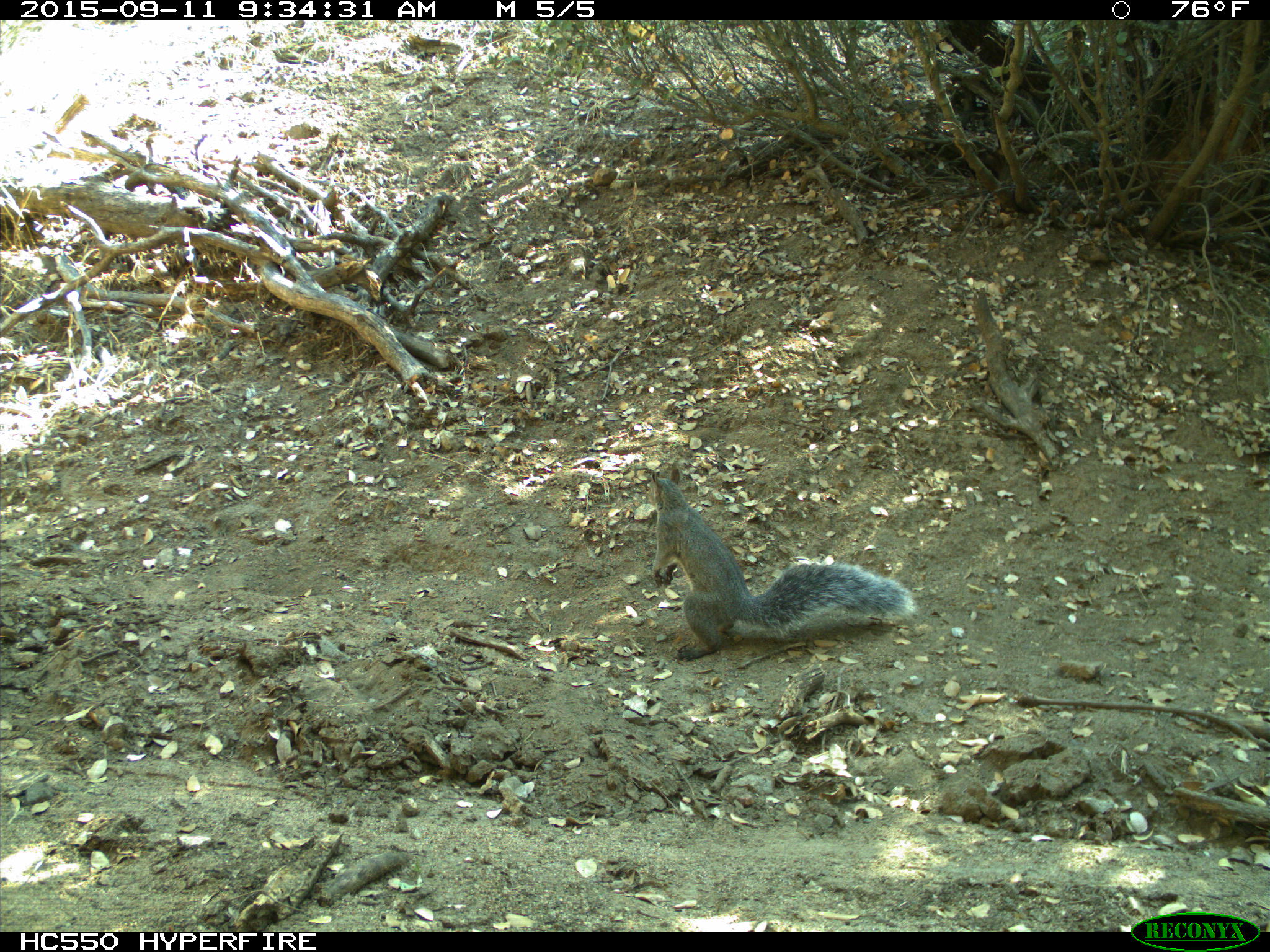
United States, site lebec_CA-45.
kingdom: Animalia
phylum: Chordata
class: Mammalia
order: Rodentia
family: Sciuridae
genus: Sciurus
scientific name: Sciurus carolinensis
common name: eastern gray squirrel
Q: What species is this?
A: Sciurus carolinensis (eastern gray squirrel).